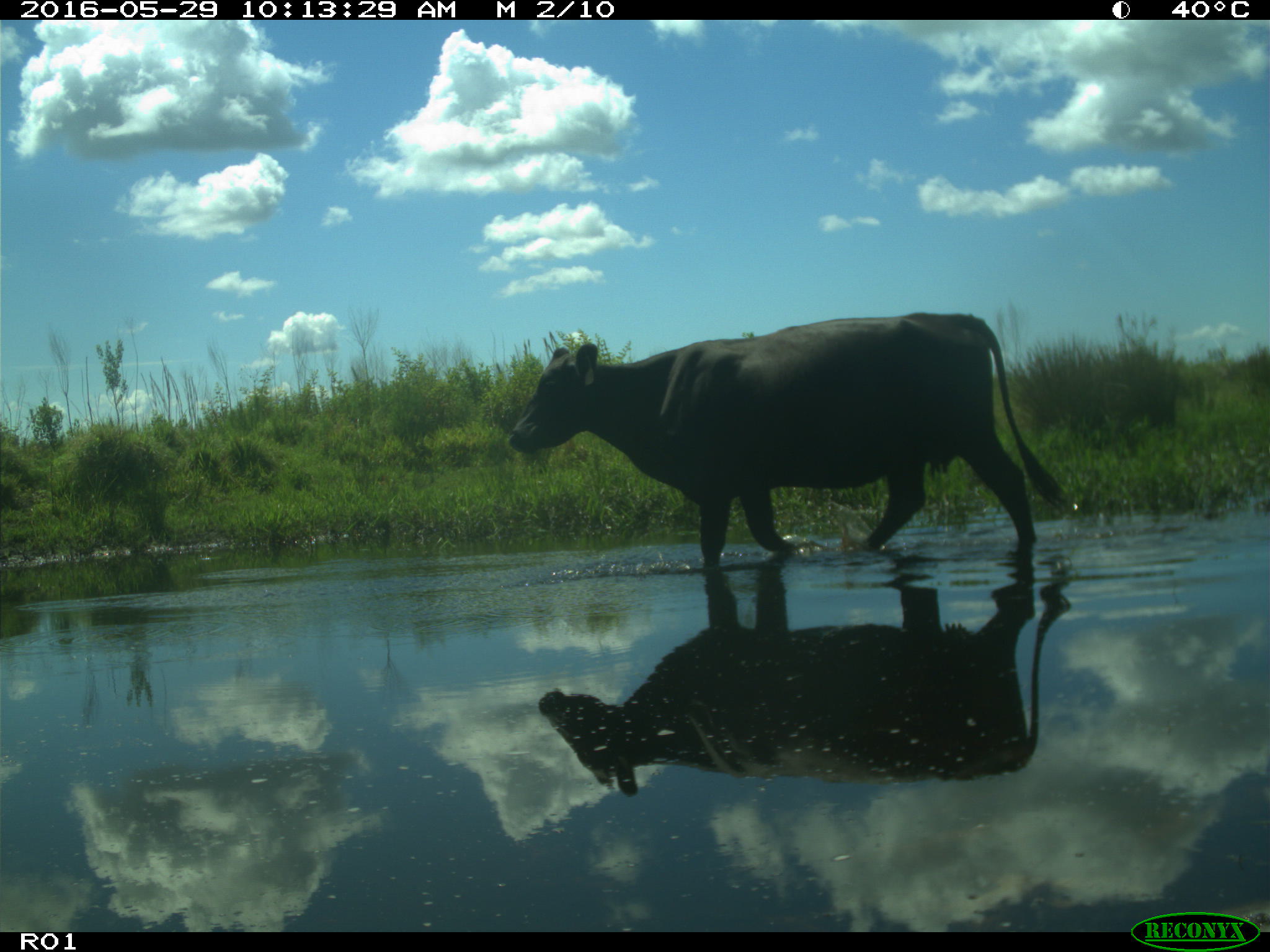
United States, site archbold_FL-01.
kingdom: Animalia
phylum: Chordata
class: Mammalia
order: Artiodactyla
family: Bovidae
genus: Bos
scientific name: Bos taurus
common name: domestic cow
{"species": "Bos taurus (domestic cow)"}